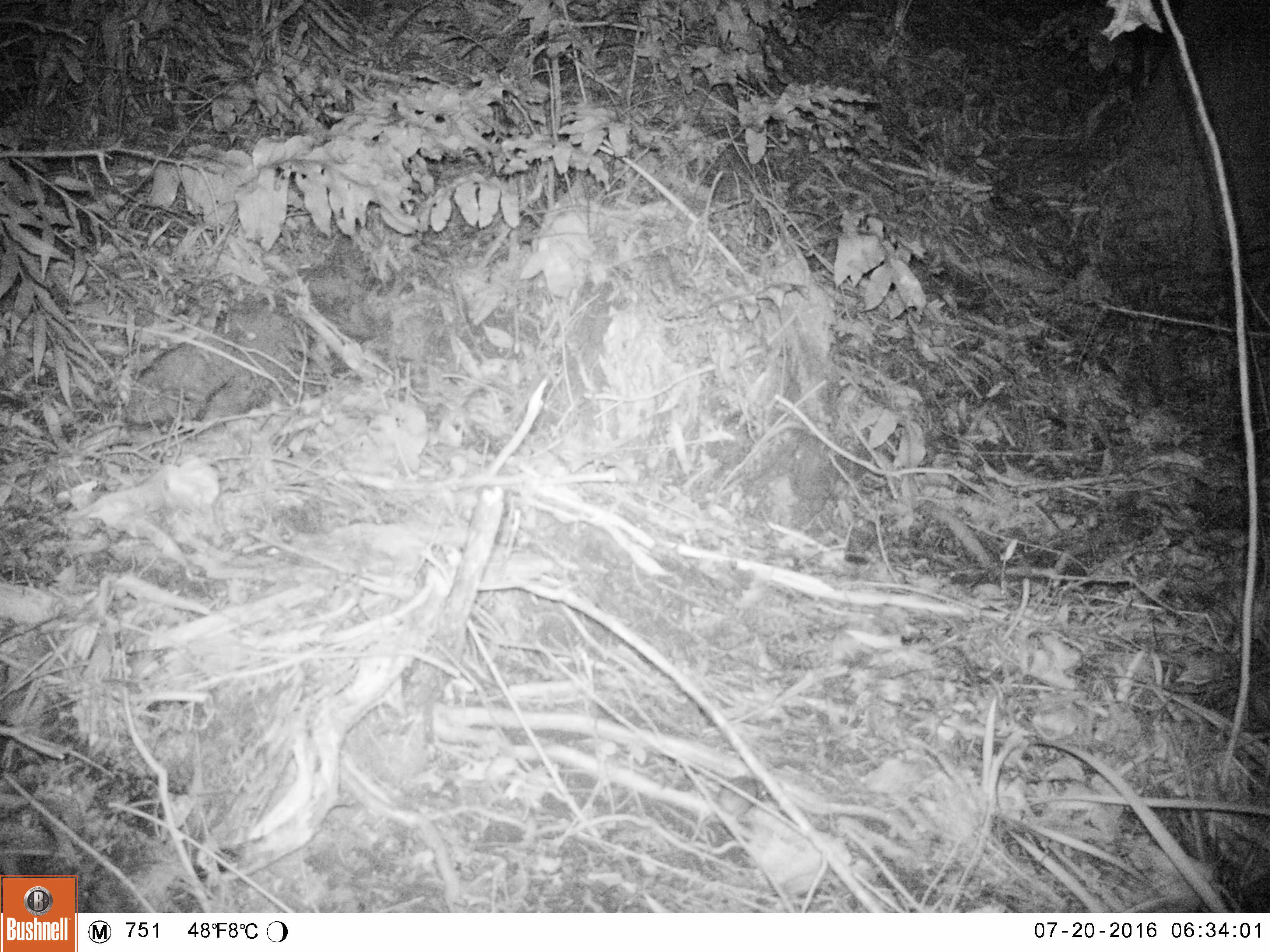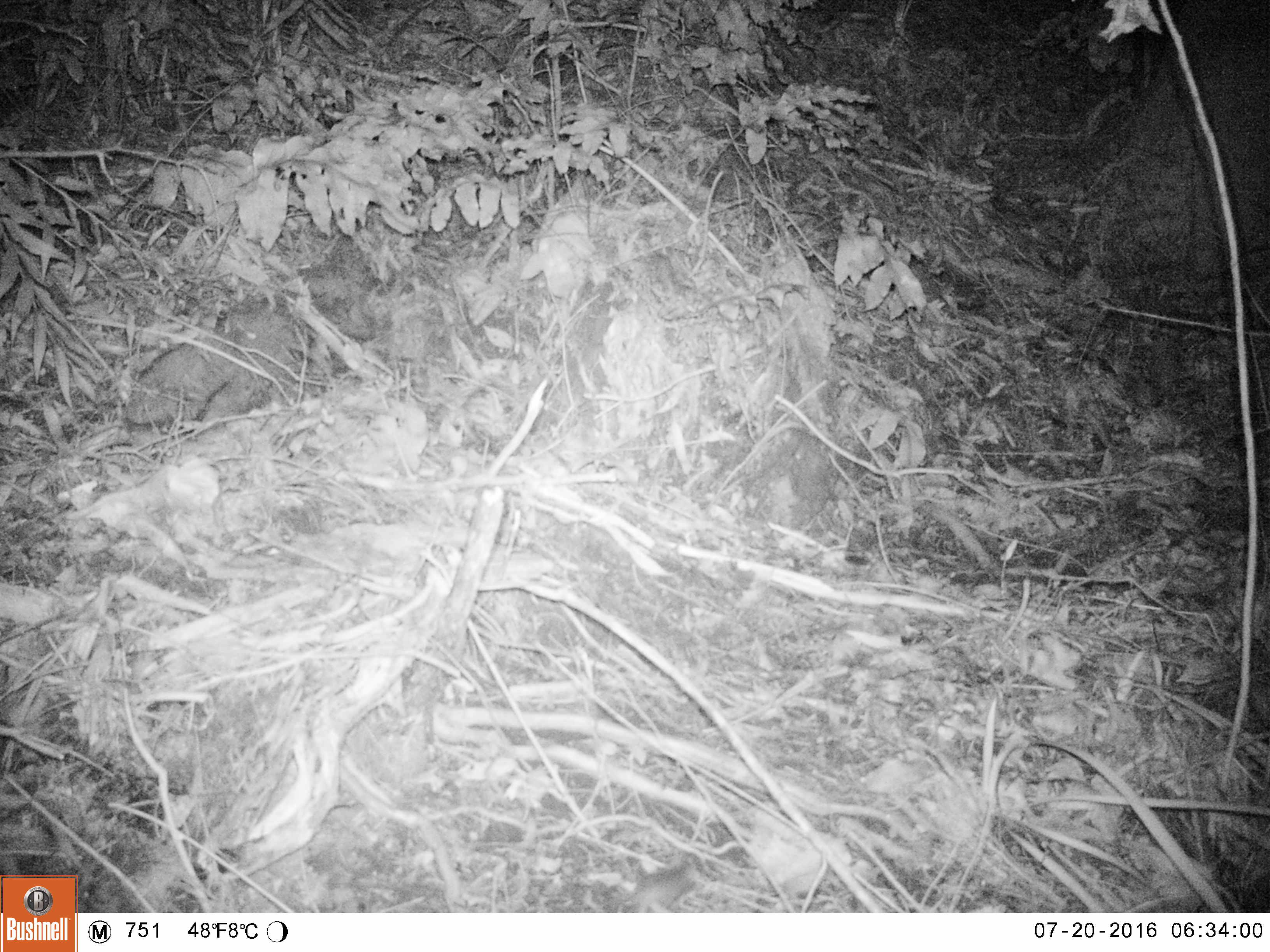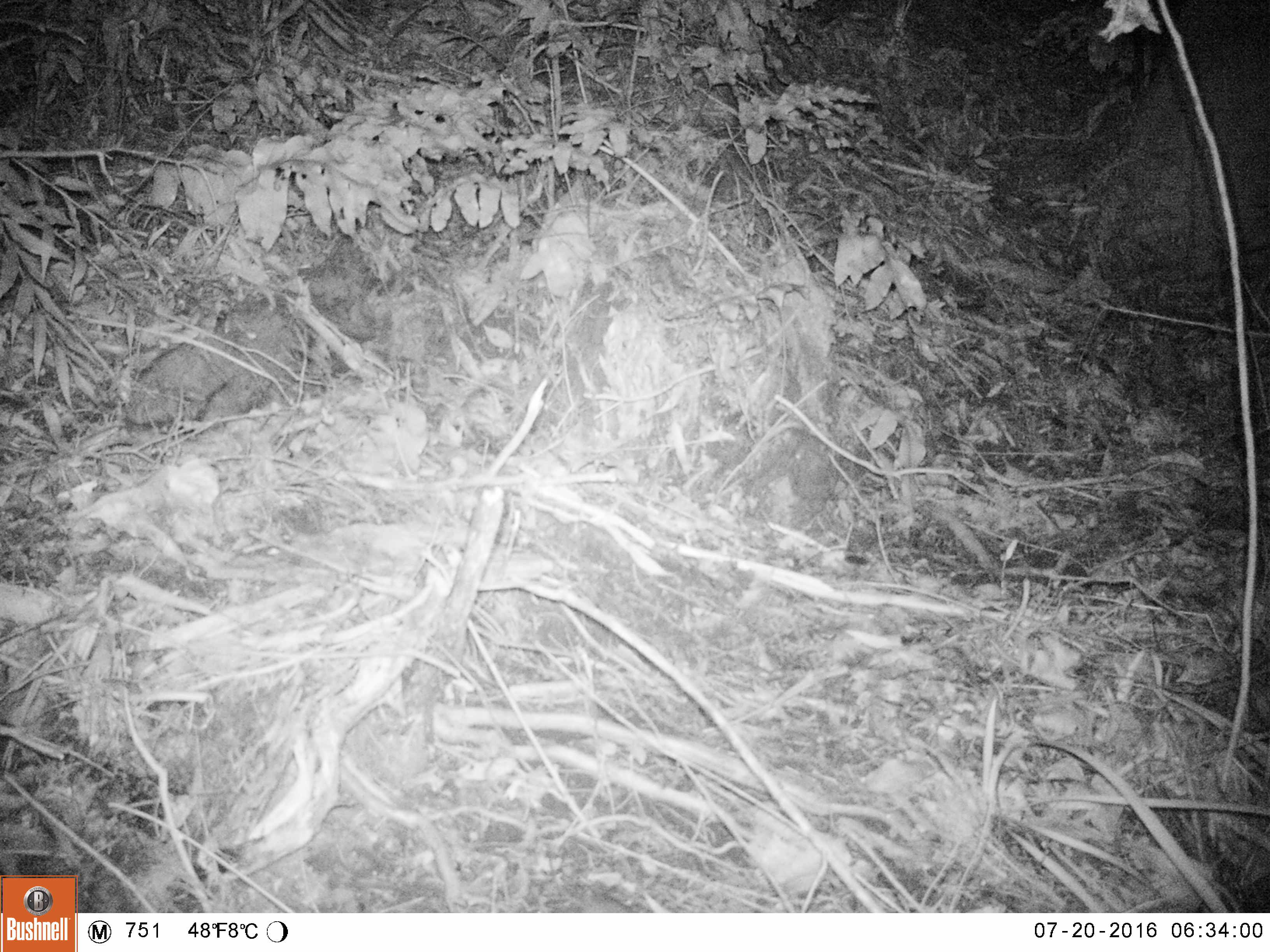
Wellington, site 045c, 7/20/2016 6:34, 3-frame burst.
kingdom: Animalia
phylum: Chordata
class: Mammalia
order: Rodentia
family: Muridae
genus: Mus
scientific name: Mus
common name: mouse